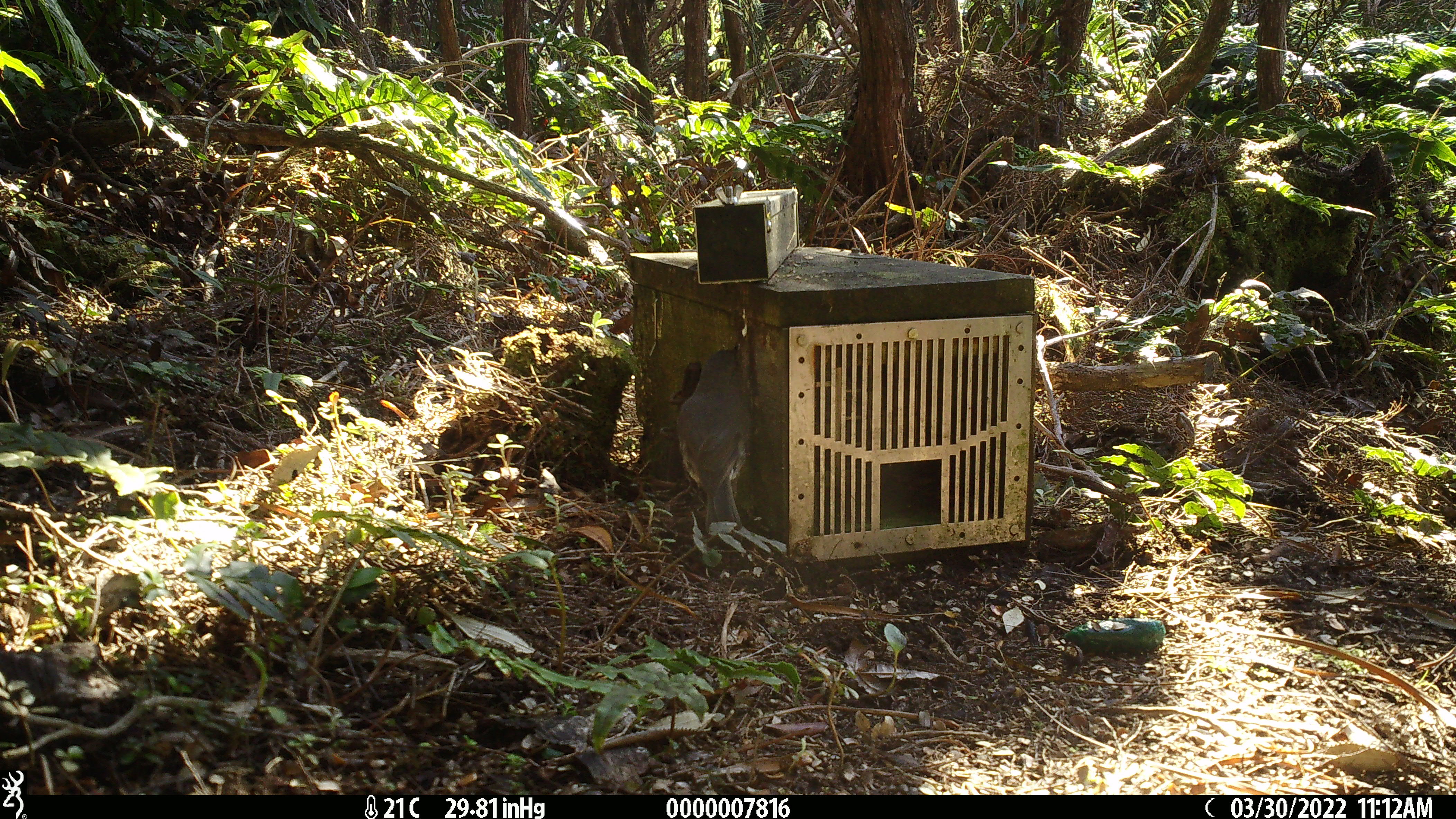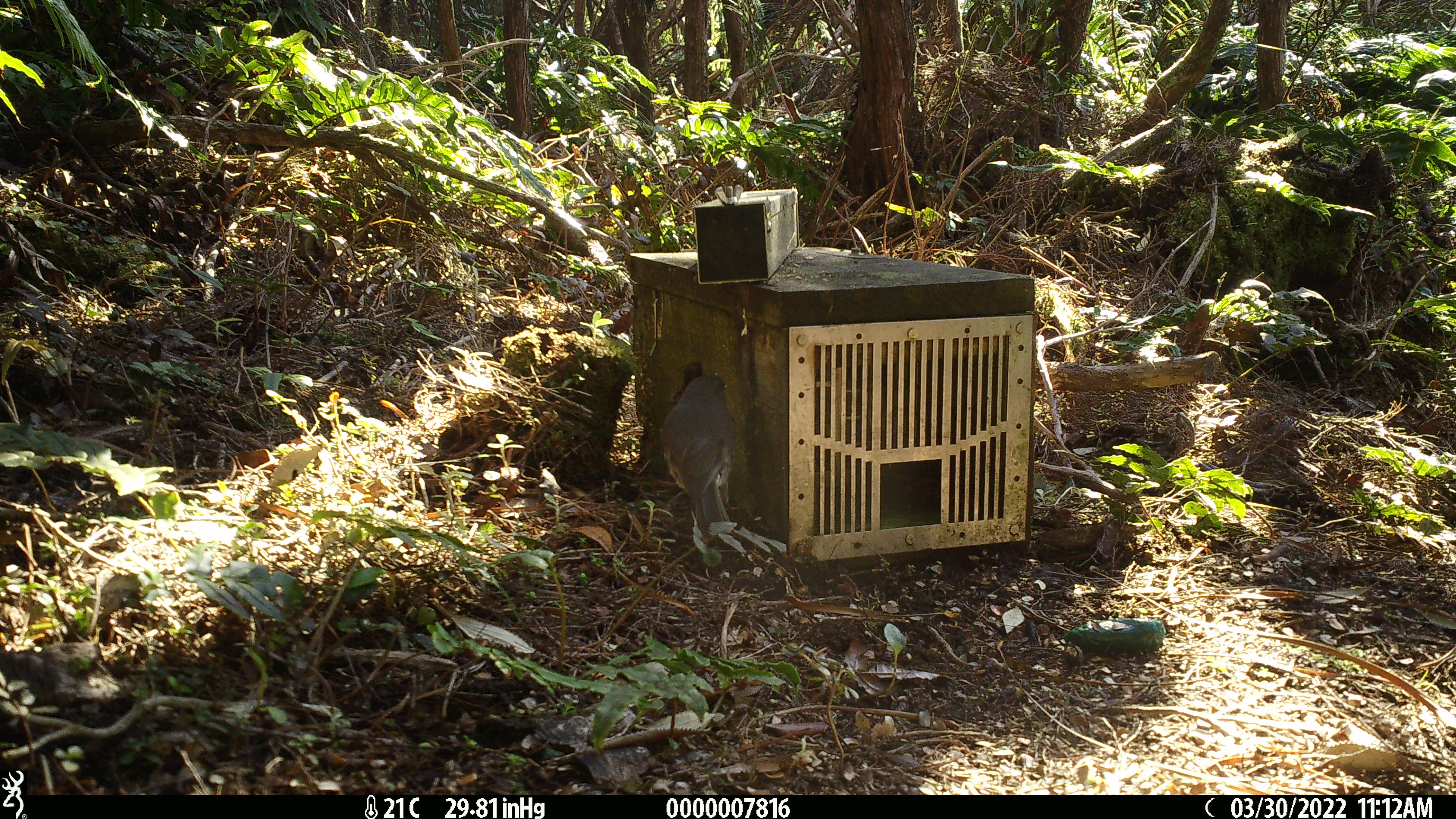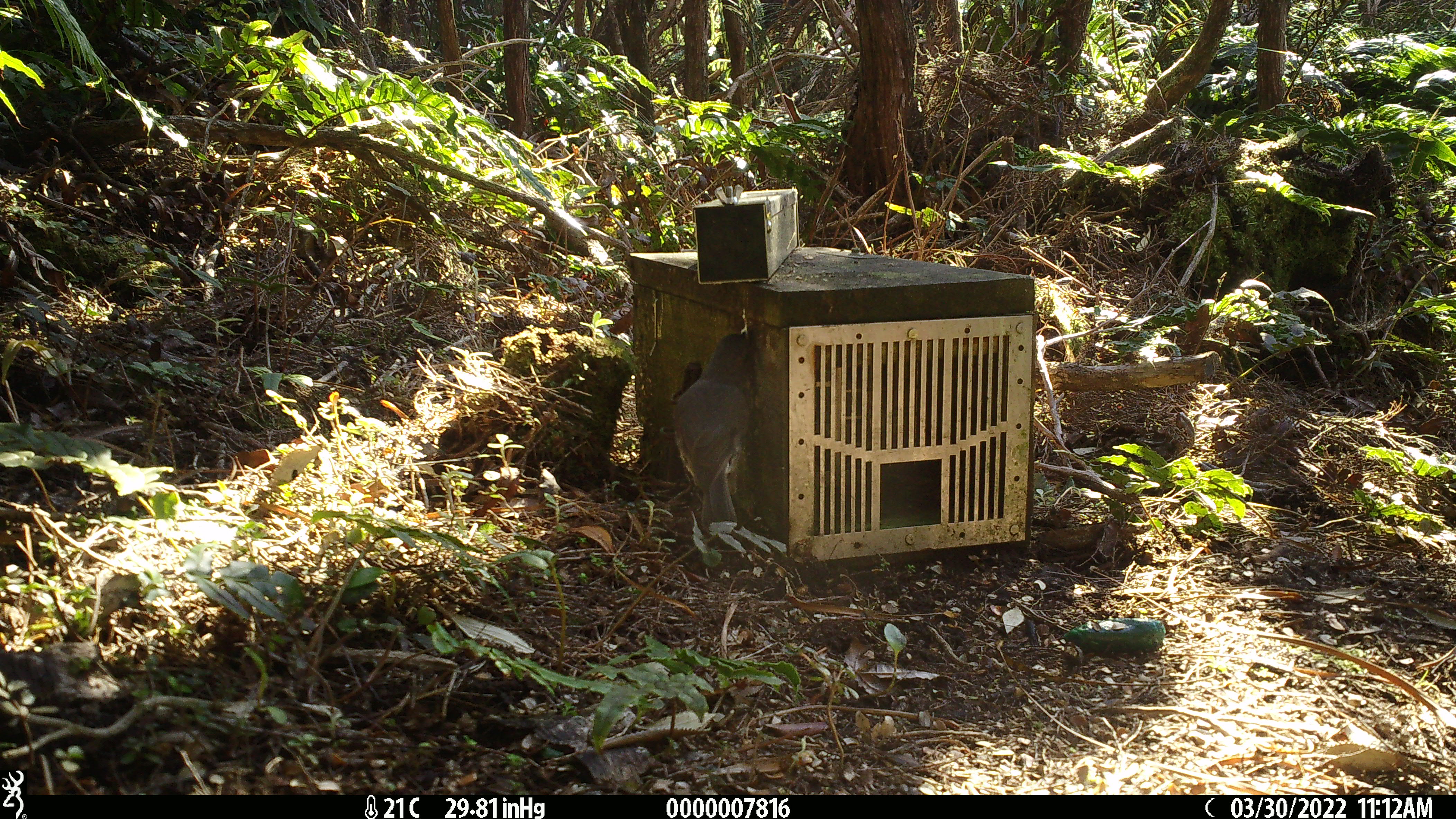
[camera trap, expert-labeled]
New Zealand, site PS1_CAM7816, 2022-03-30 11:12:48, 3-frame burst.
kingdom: Animalia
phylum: Chordata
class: Aves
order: Passeriformes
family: Petroicidae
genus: Petroica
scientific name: Petroica australis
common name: new zealand robin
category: robin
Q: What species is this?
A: Robin (new zealand robin) (Petroica australis).